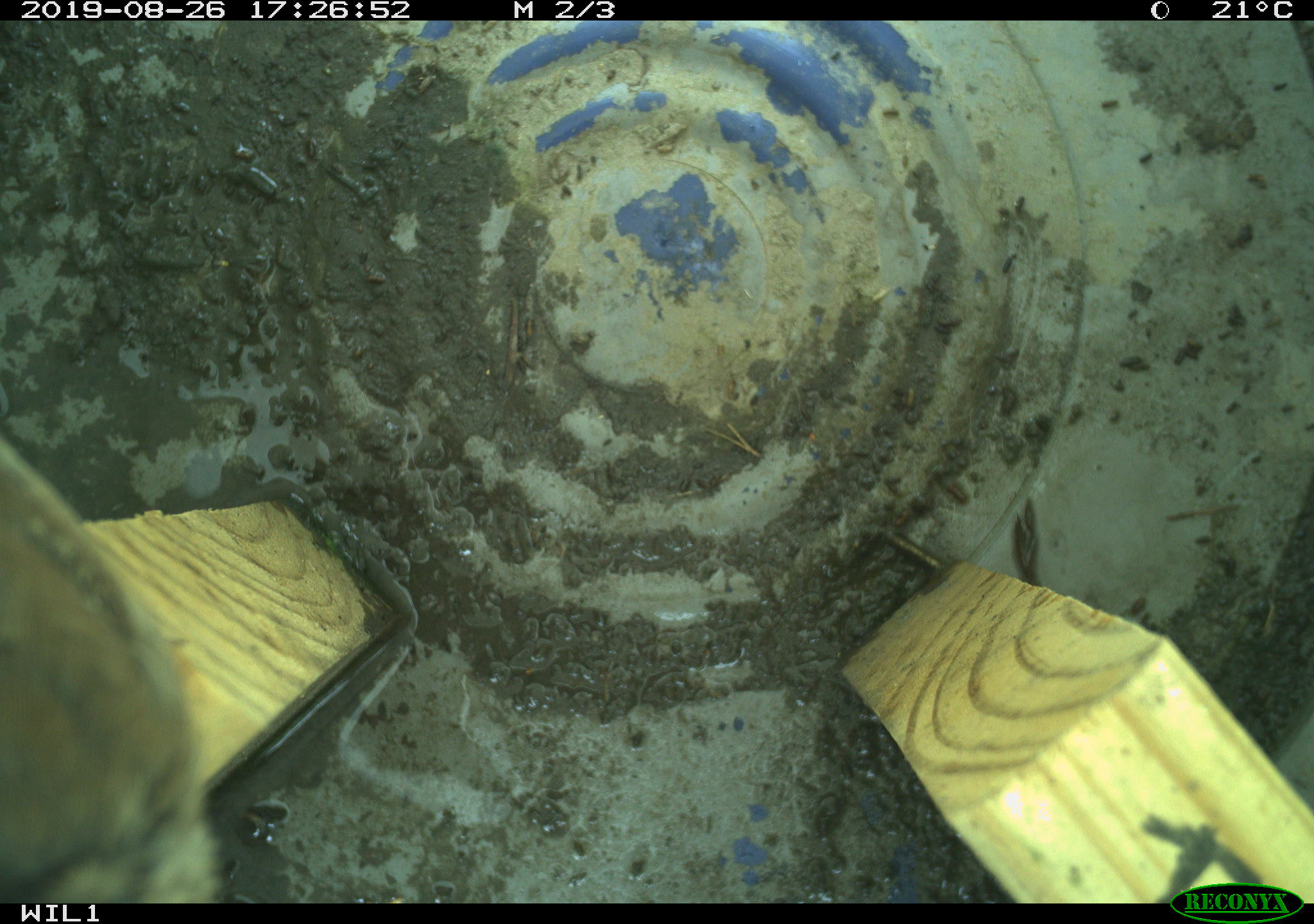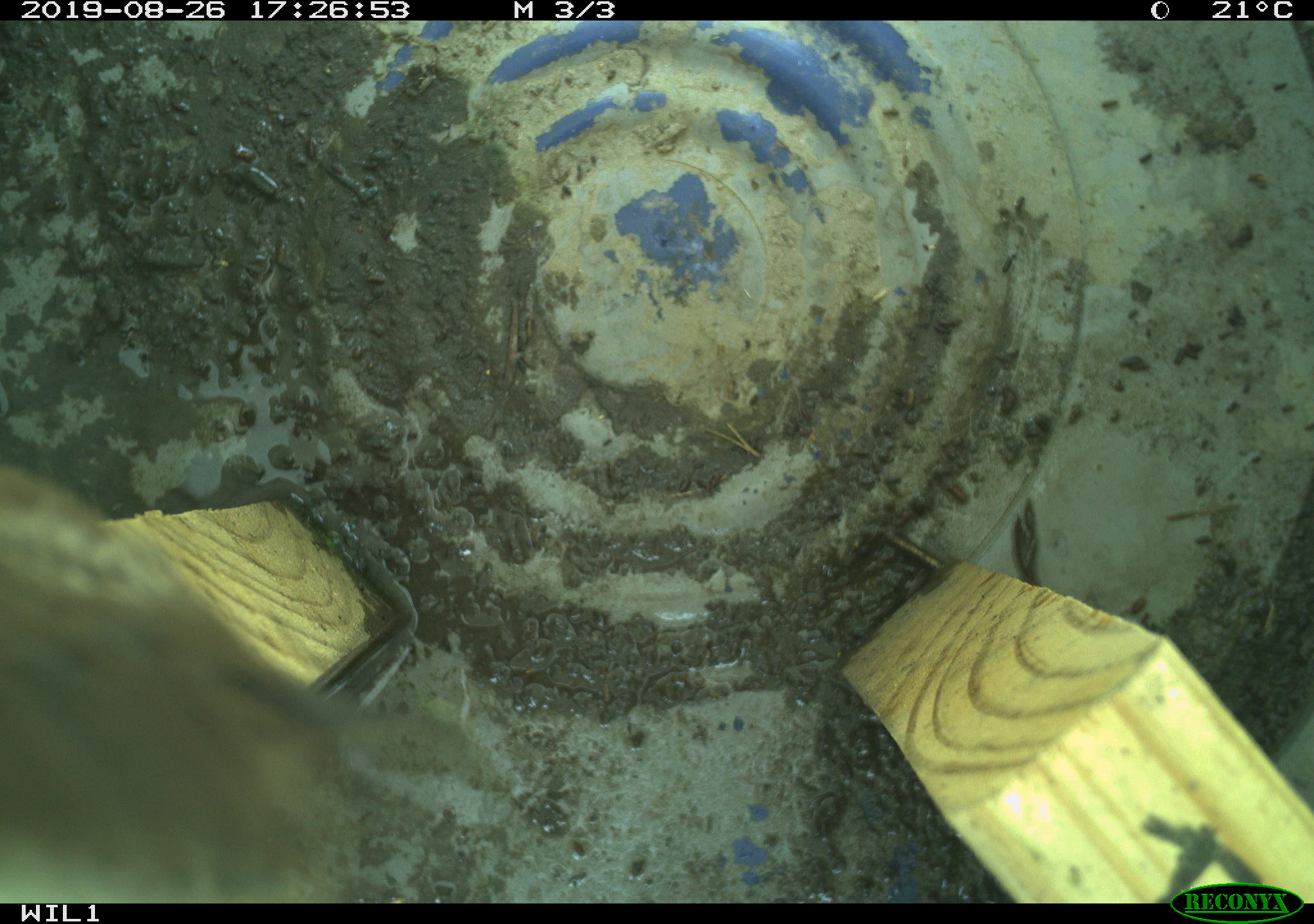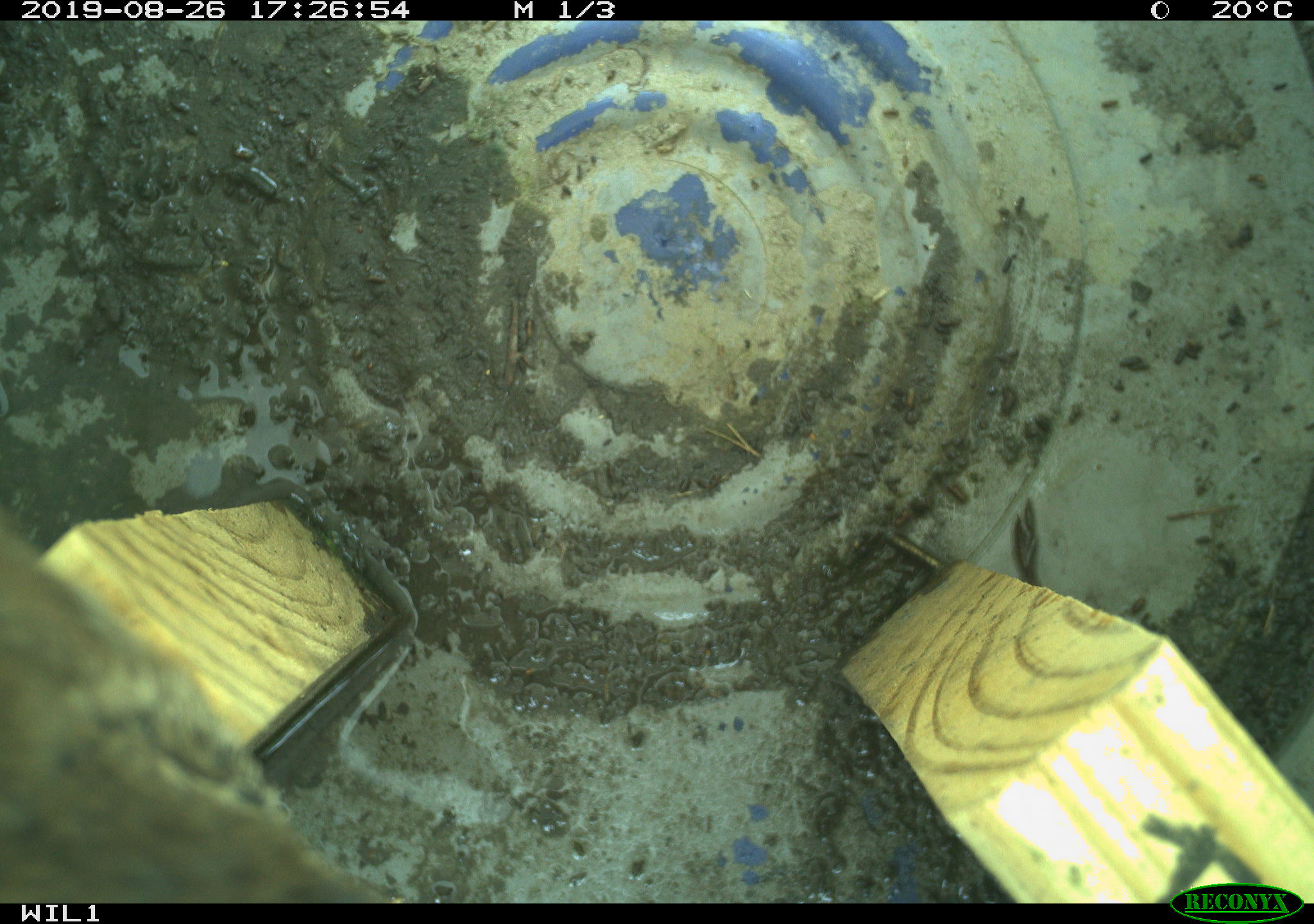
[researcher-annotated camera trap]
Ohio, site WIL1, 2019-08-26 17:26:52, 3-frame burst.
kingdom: Animalia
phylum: Chordata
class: Aves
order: Passeriformes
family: Troglodytidae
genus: Troglodytes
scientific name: Troglodytes aedon aedon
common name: northern house wren